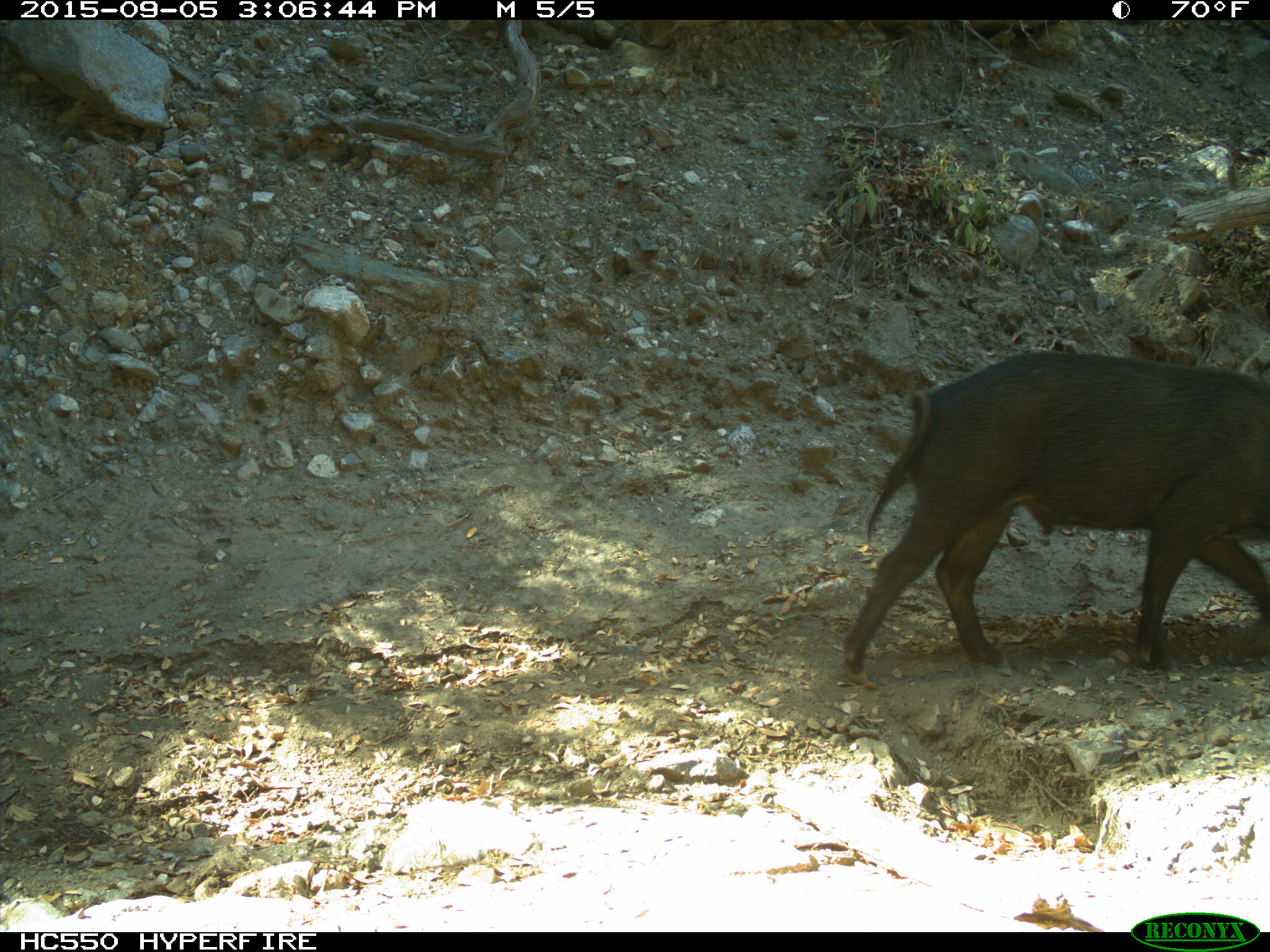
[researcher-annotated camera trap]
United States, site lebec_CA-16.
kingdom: Animalia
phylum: Chordata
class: Mammalia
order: Artiodactyla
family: Suidae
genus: Sus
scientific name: Sus scrofa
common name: wild boar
Sus scrofa (wild boar).